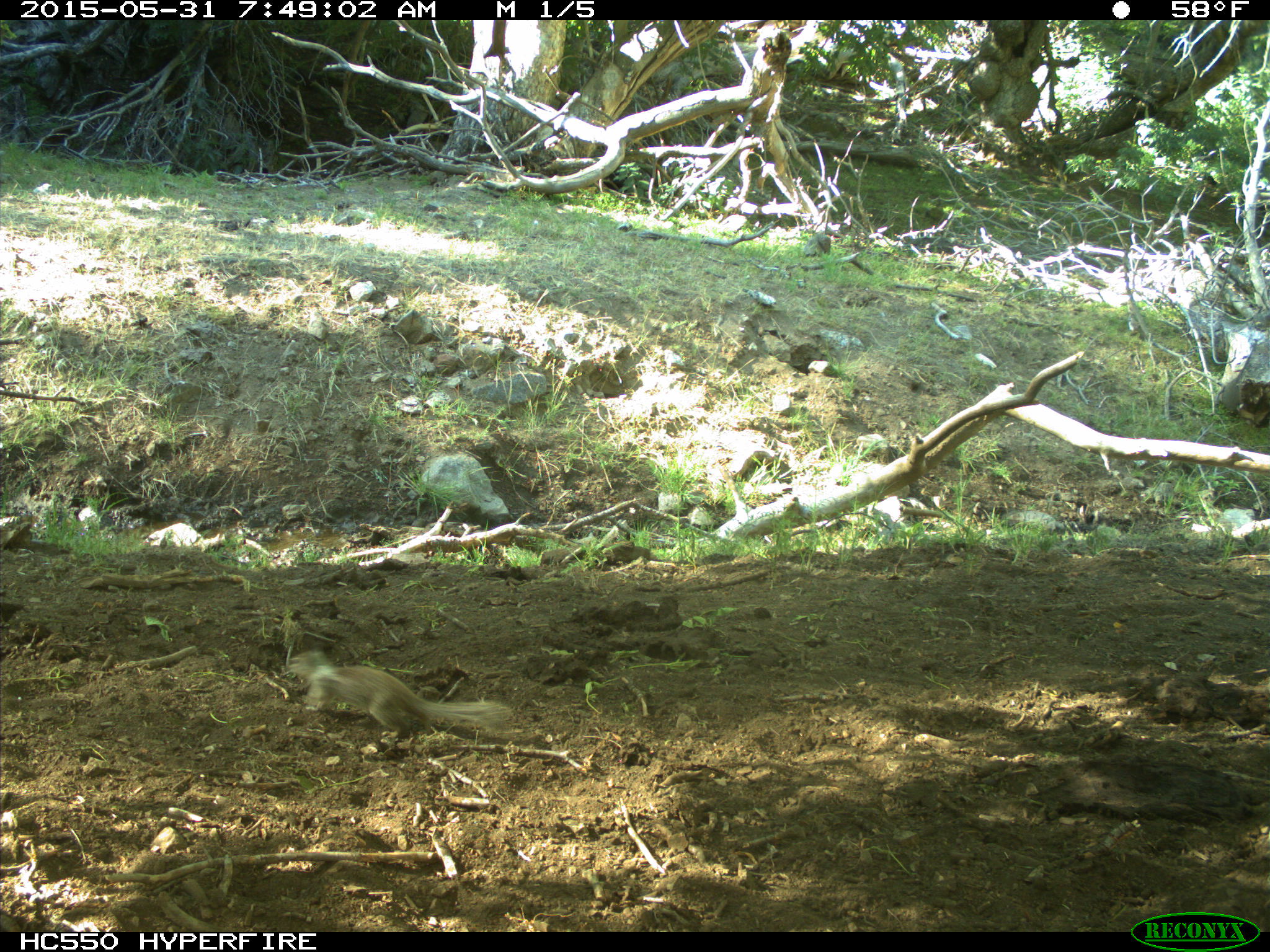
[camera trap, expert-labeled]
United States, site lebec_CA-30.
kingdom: Animalia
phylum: Chordata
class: Mammalia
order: Rodentia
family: Sciuridae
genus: Otospermophilus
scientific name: Otospermophilus beecheyi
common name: california ground squirrel